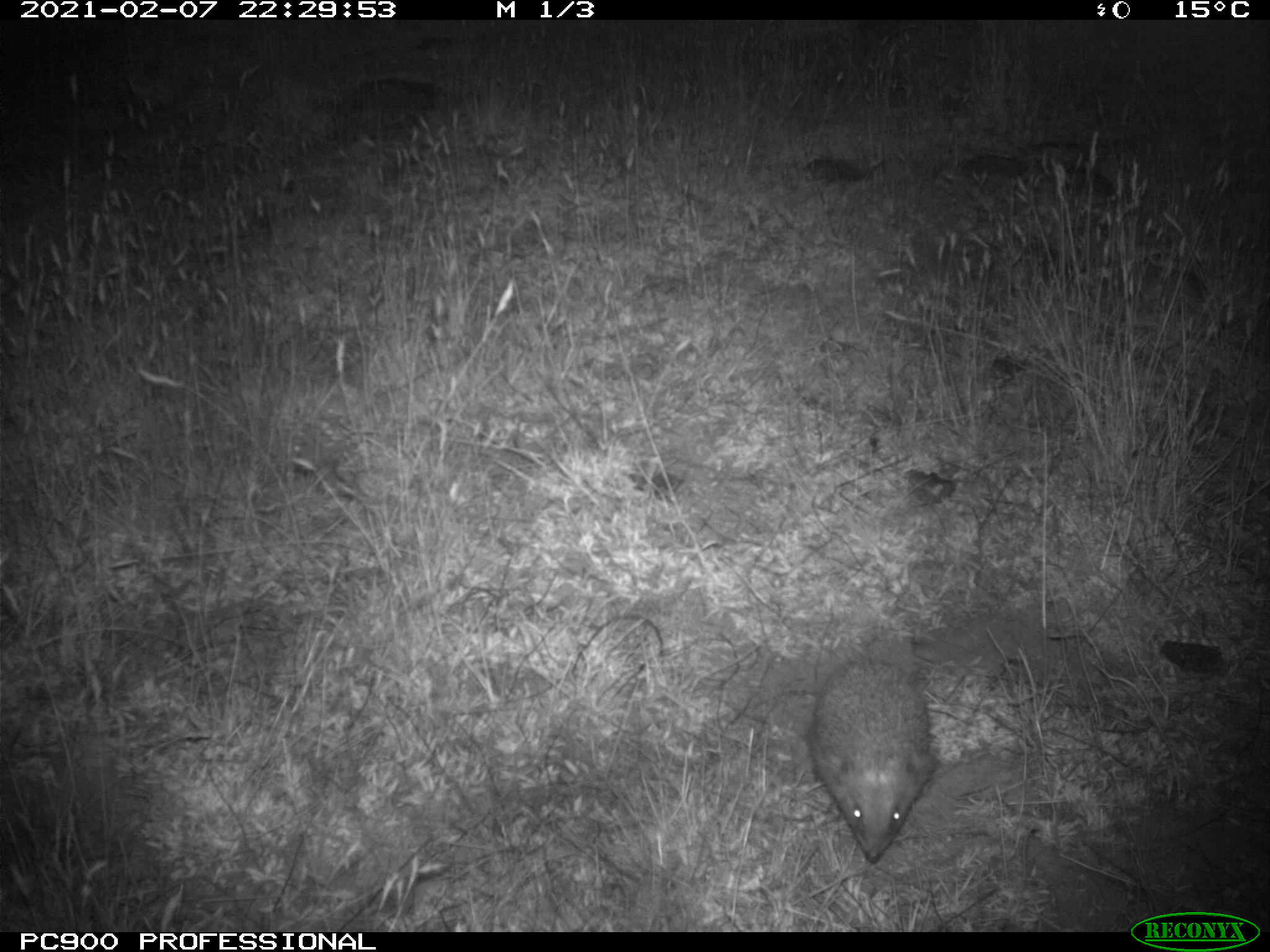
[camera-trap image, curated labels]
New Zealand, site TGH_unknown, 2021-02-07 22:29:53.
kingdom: Animalia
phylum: Chordata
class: Mammalia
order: Eulipotyphla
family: Erinaceidae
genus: Erinaceus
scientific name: Erinaceus europaeus europaeus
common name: european hedgehog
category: hedgehog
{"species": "hedgehog (european hedgehog) (Erinaceus europaeus europaeus)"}